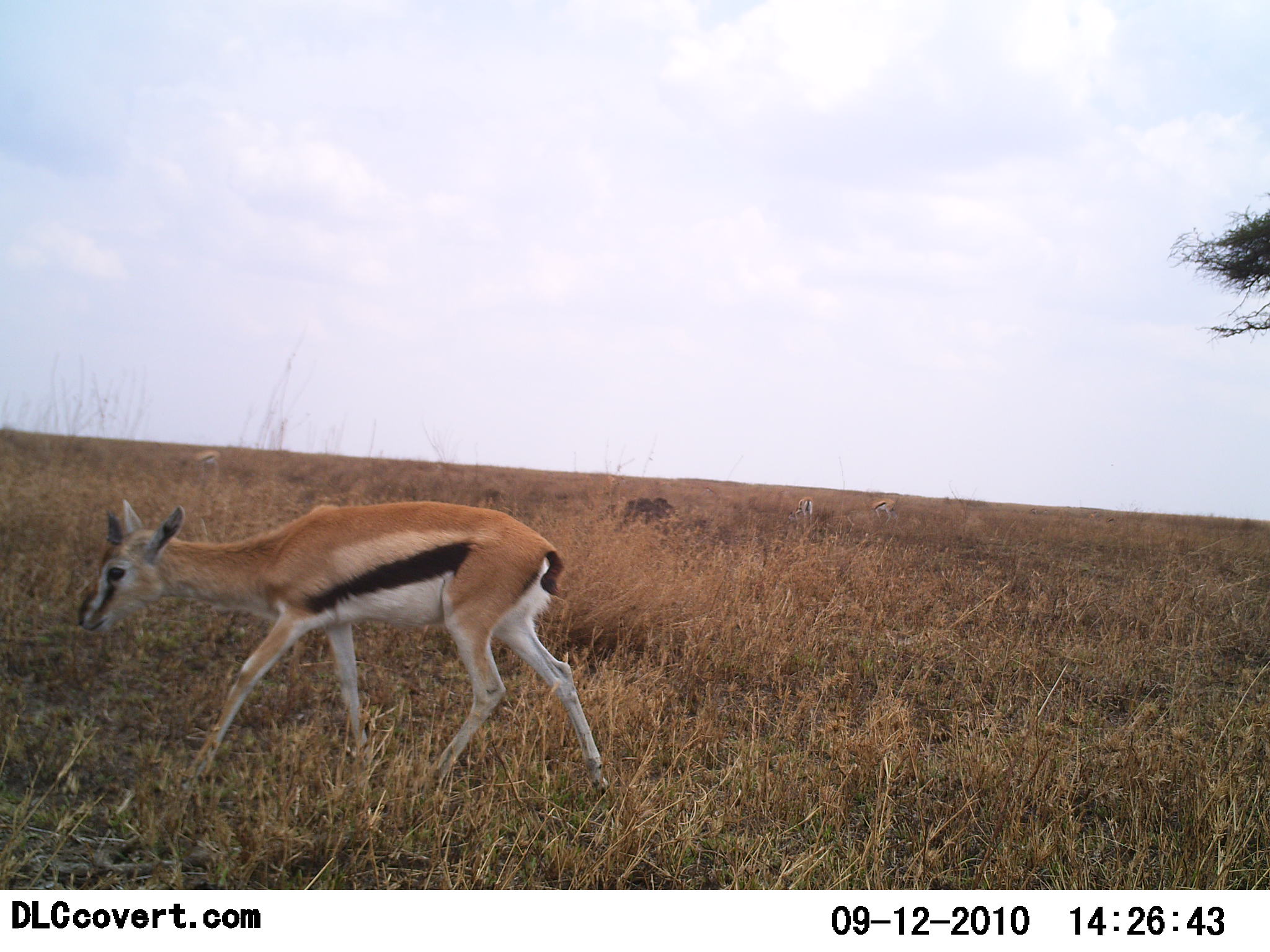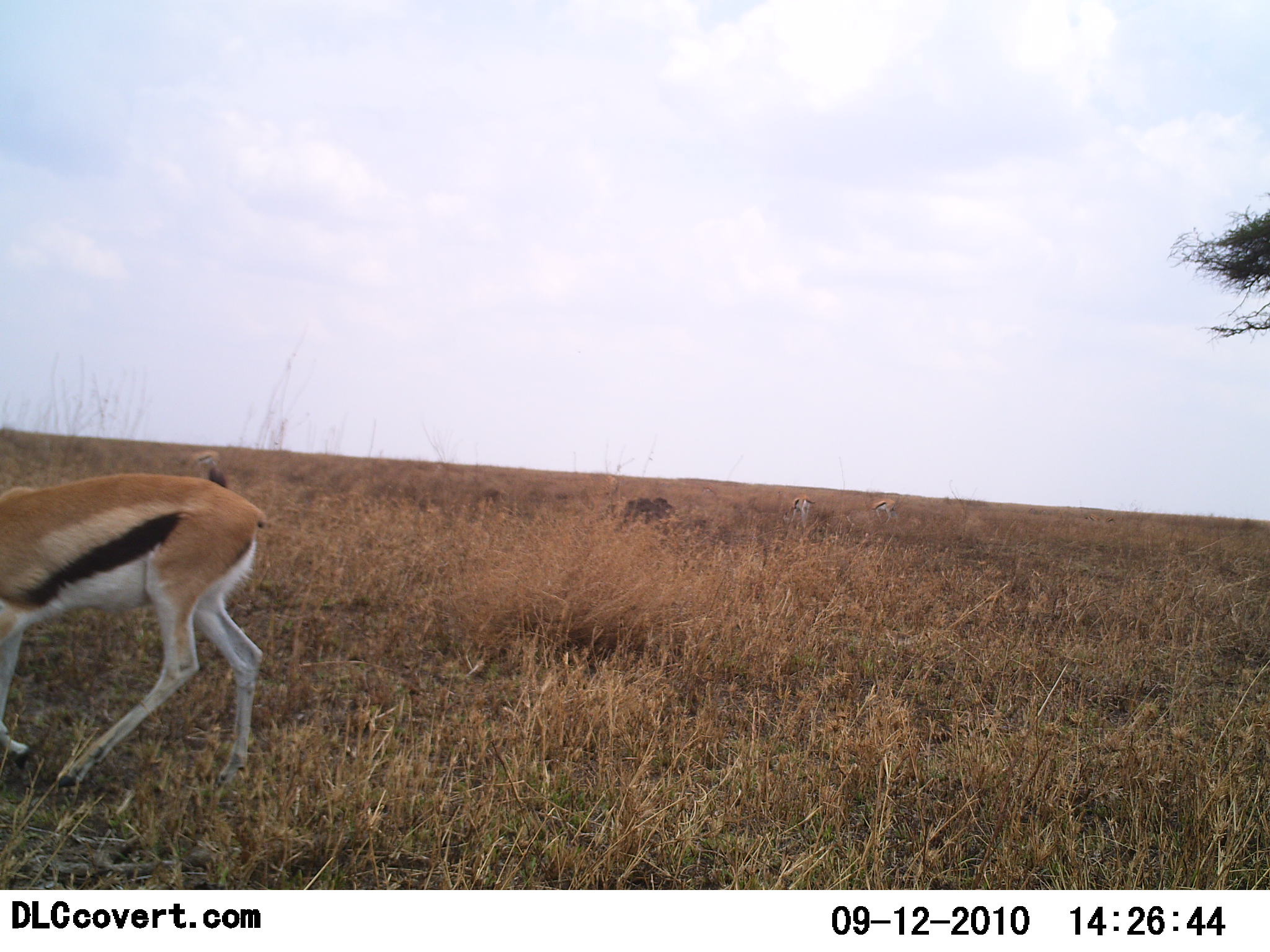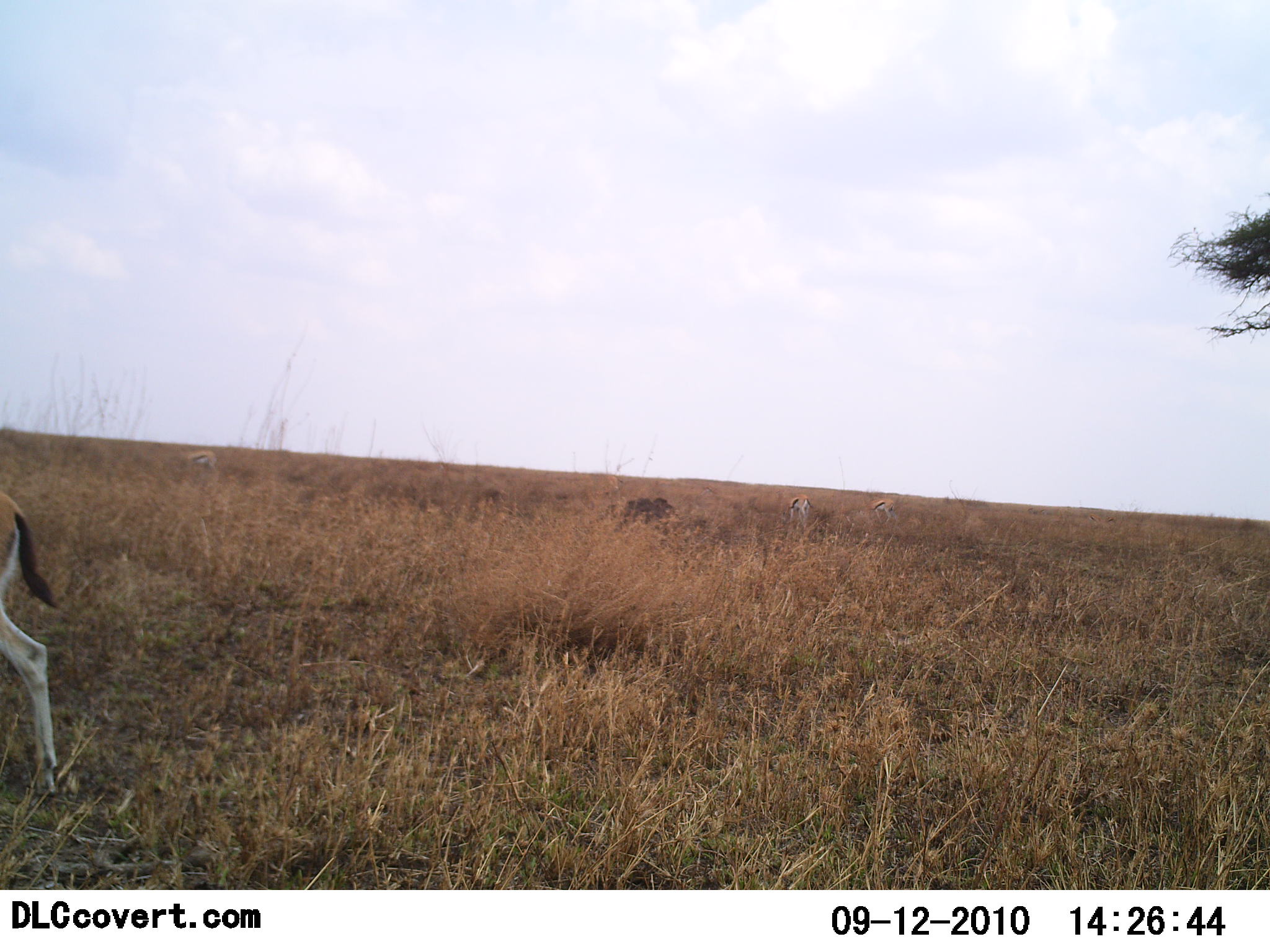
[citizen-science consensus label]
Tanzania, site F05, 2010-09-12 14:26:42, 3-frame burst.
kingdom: Animalia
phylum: Chordata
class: Mammalia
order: Artiodactyla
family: Bovidae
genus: Eudorcas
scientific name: Eudorcas thomsonii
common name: thomson's gazelle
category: gazellethomsons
Gazellethomsons (thomson's gazelle) (Eudorcas thomsonii), count 1. Behavior (volunteer vote fractions): standing 6%, resting 0%, moving 89%, interacting 0%. Young present (vote fraction): 0%. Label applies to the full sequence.